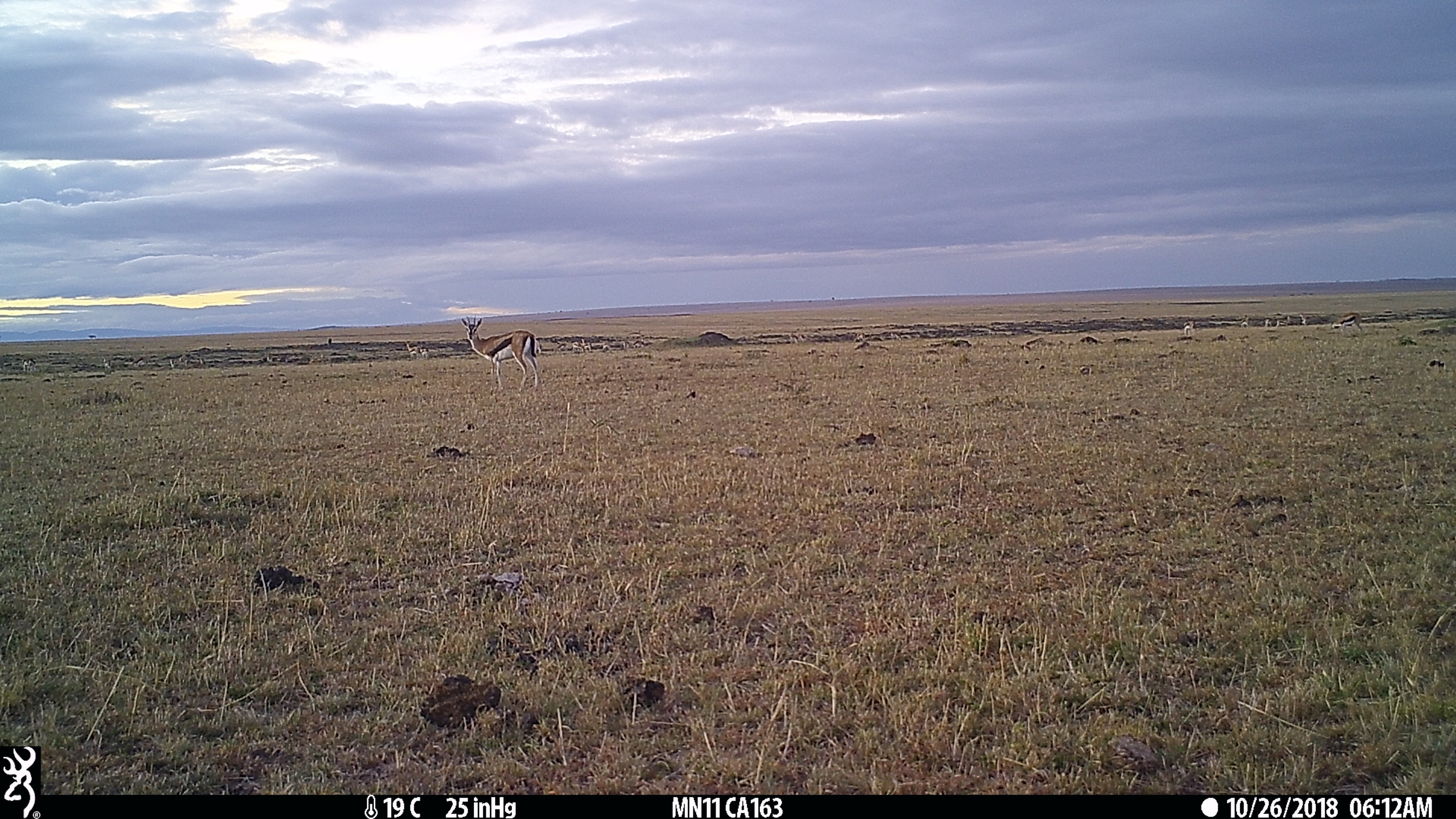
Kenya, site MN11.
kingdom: Animalia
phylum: Chordata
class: Mammalia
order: Artiodactyla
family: Bovidae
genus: Eudorcas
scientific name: Eudorcas thomsonii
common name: thomon's gazelle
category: gazelle thomsons